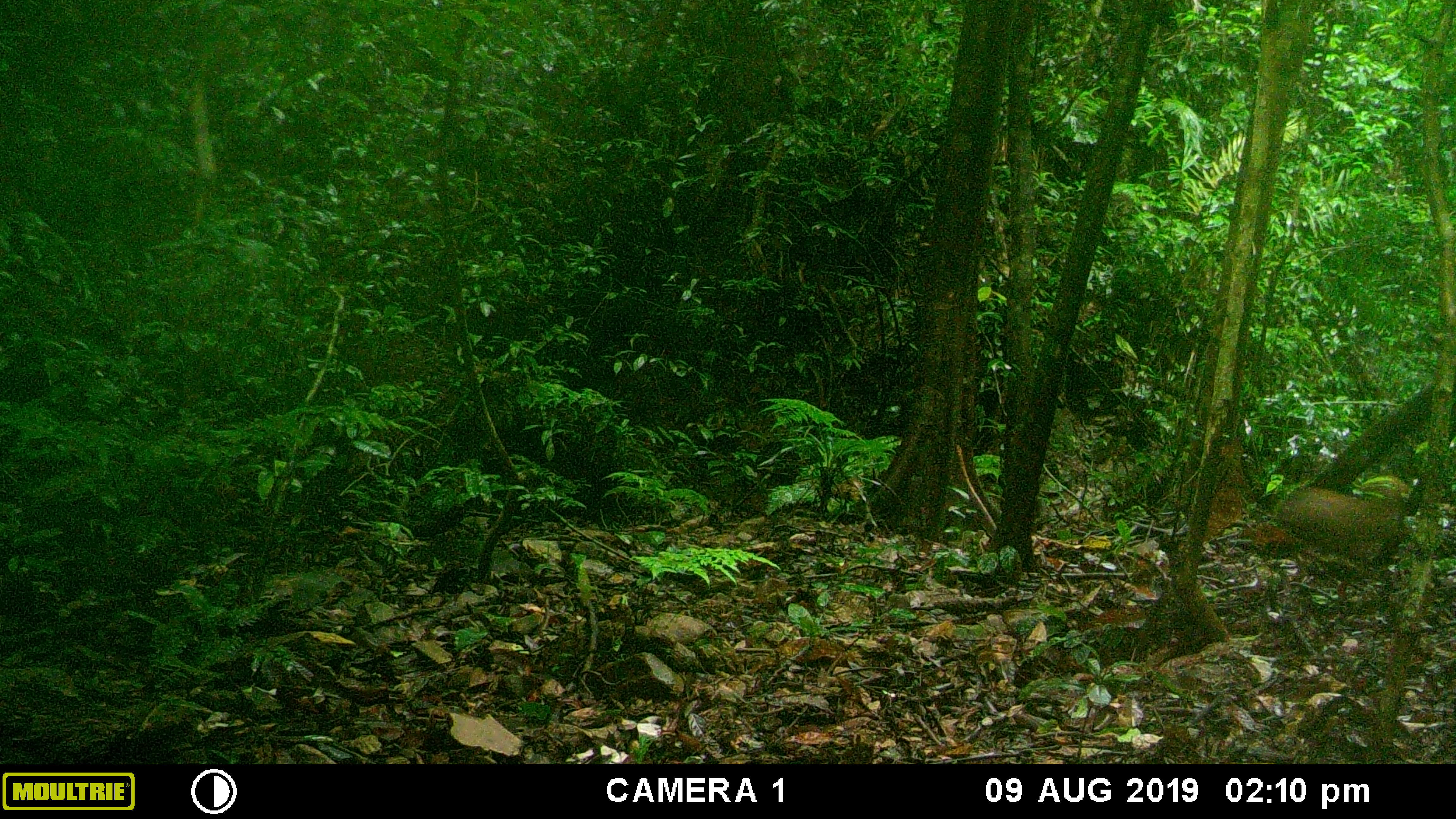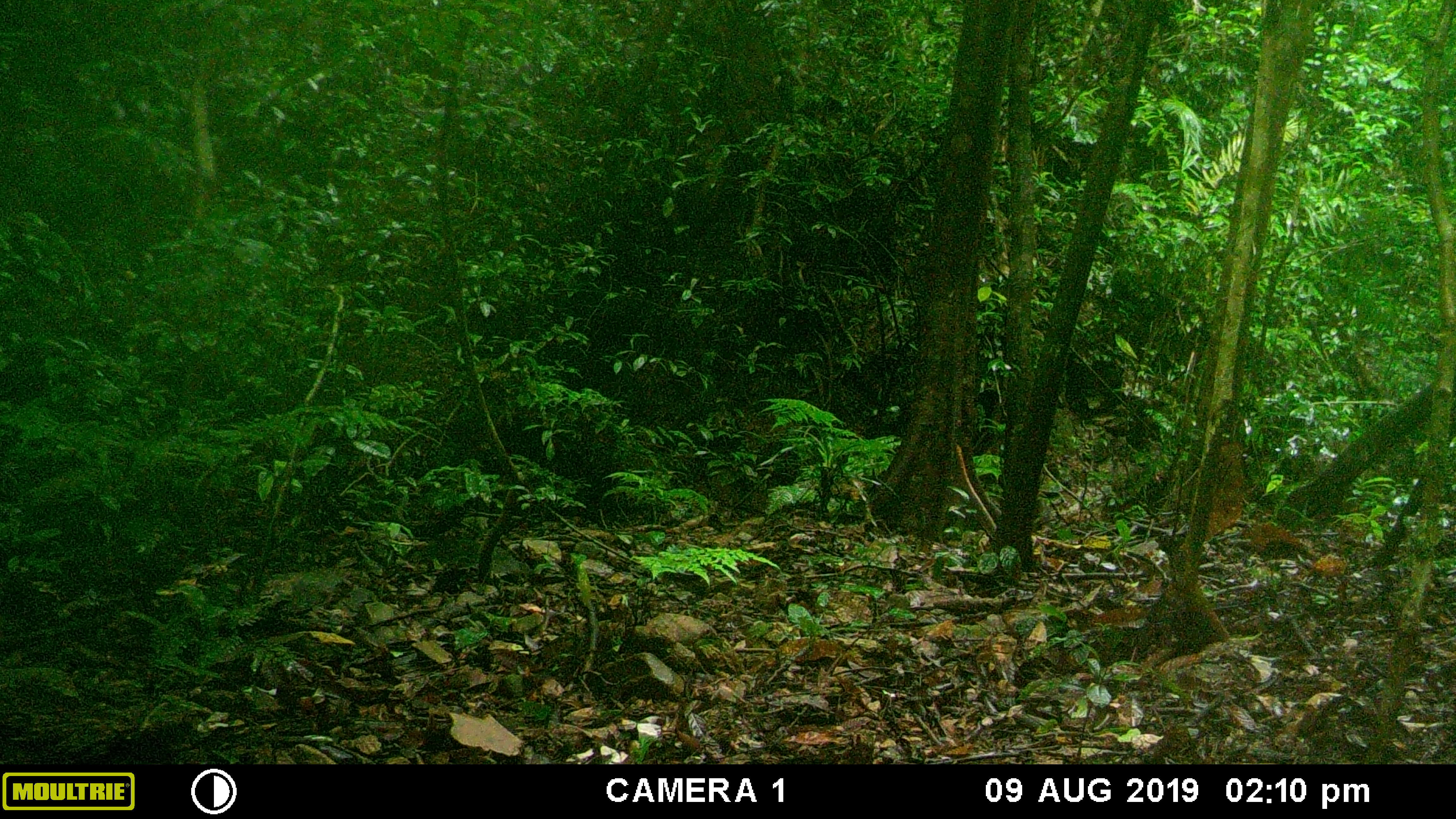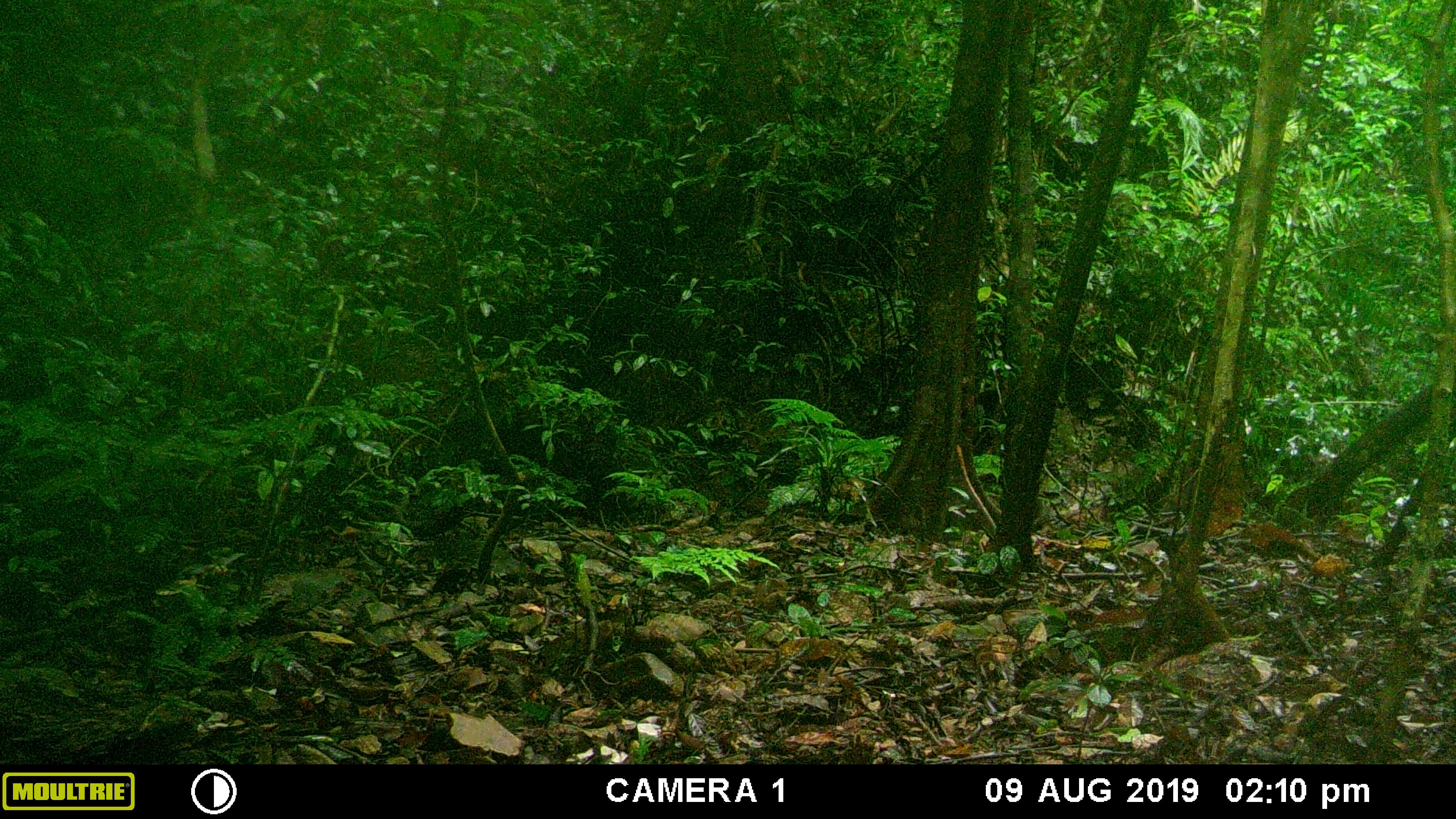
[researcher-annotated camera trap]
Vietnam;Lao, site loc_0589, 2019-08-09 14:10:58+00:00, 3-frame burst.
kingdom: Animalia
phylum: Chordata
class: Mammalia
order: Artiodactyla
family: Suidae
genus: Sus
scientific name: Sus scrofa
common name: eurasian wild pig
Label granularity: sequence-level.